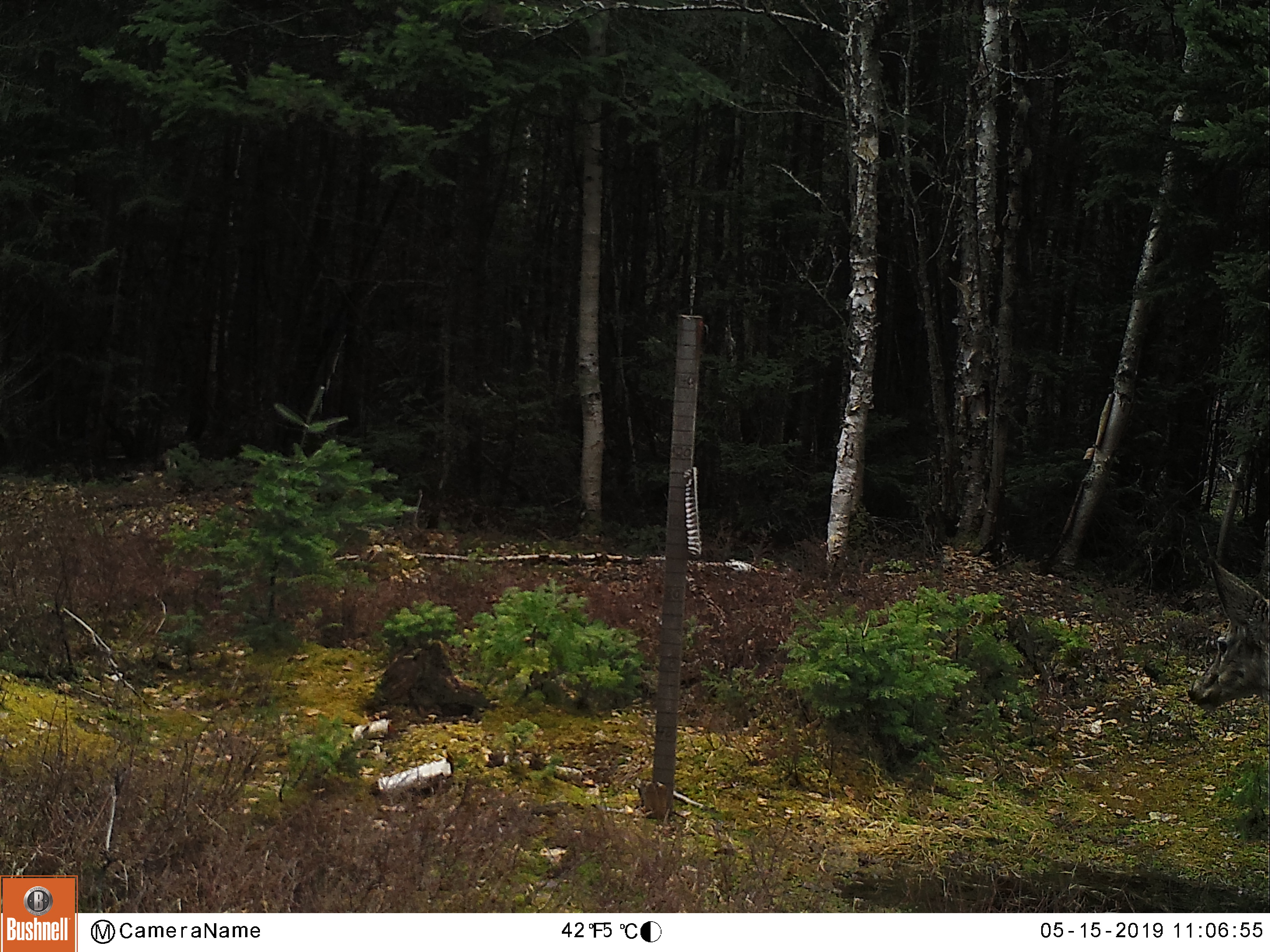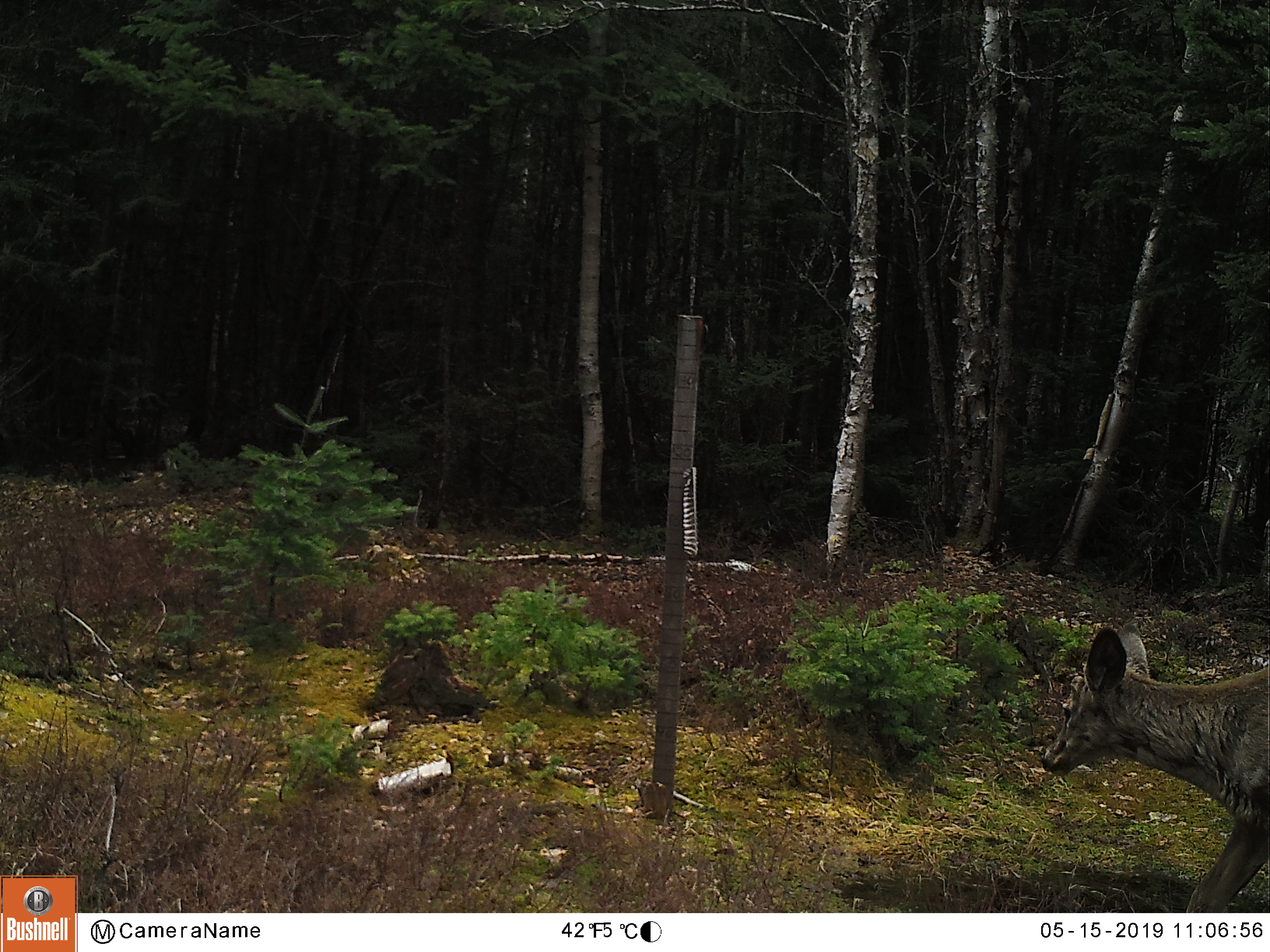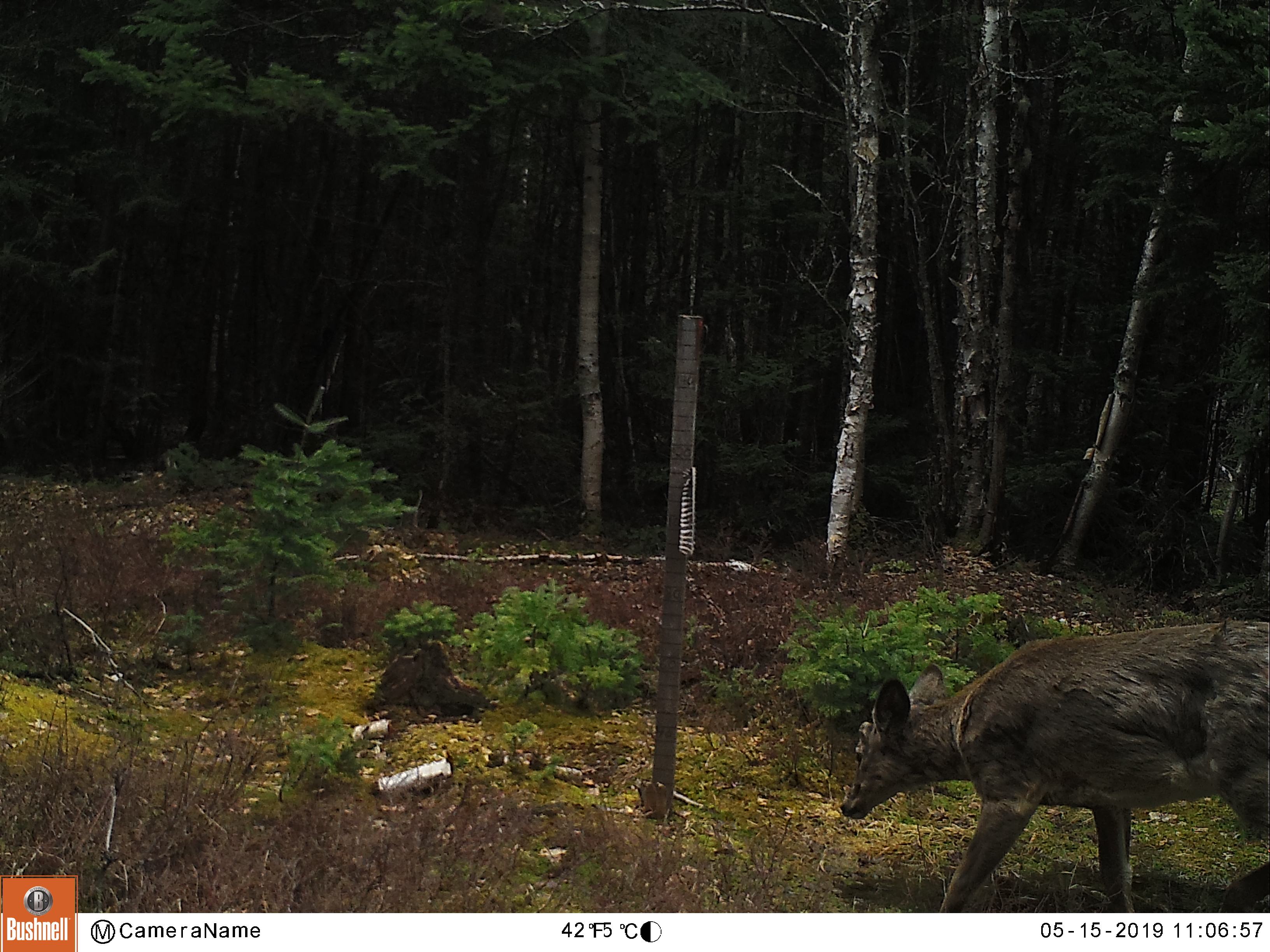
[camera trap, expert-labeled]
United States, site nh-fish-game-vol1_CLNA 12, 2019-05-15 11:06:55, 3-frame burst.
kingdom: Animalia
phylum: Chordata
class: Mammalia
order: Artiodactyla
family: Cervidae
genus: Odocoileus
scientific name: Odocoileus virginianus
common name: white-tailed deer